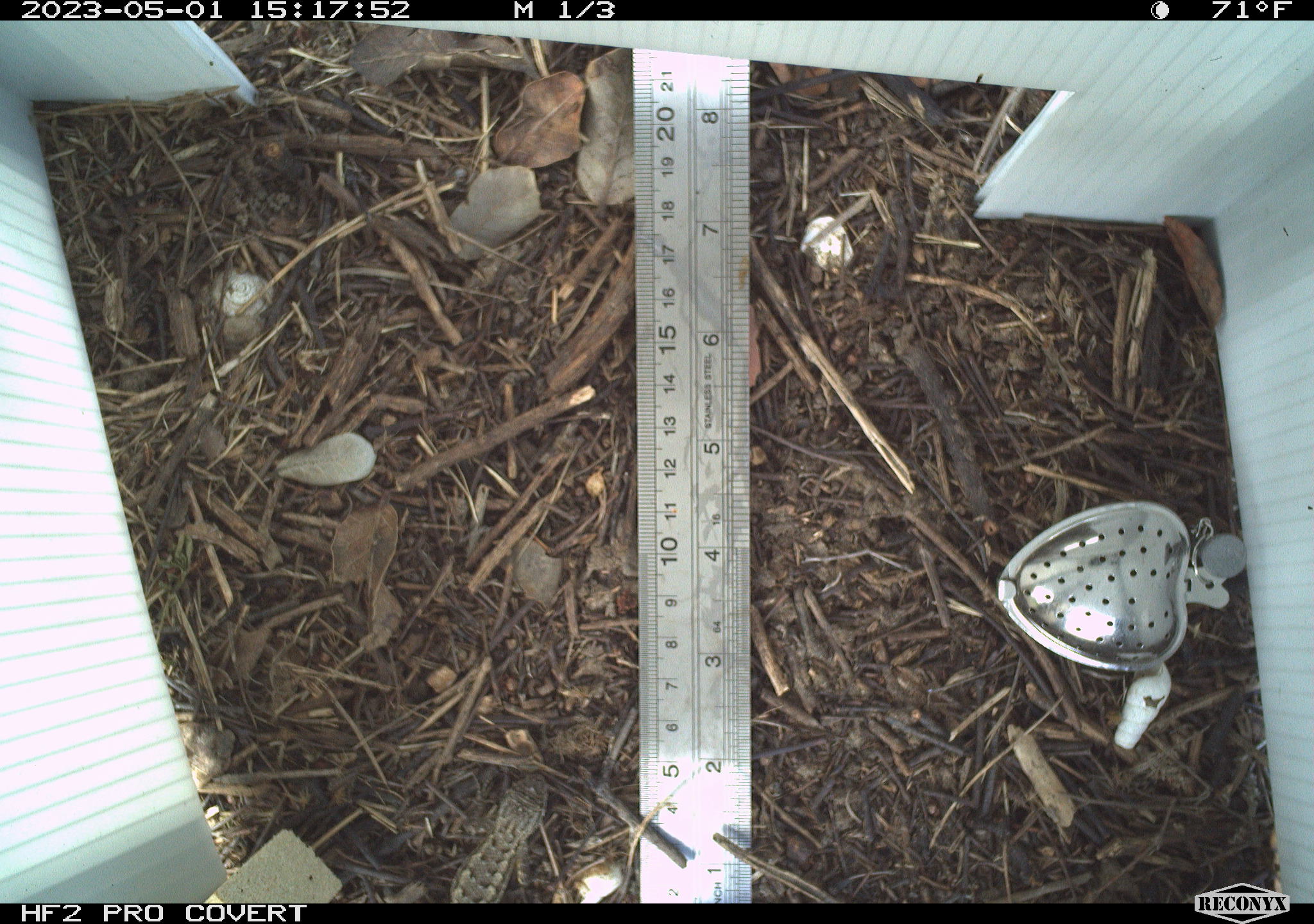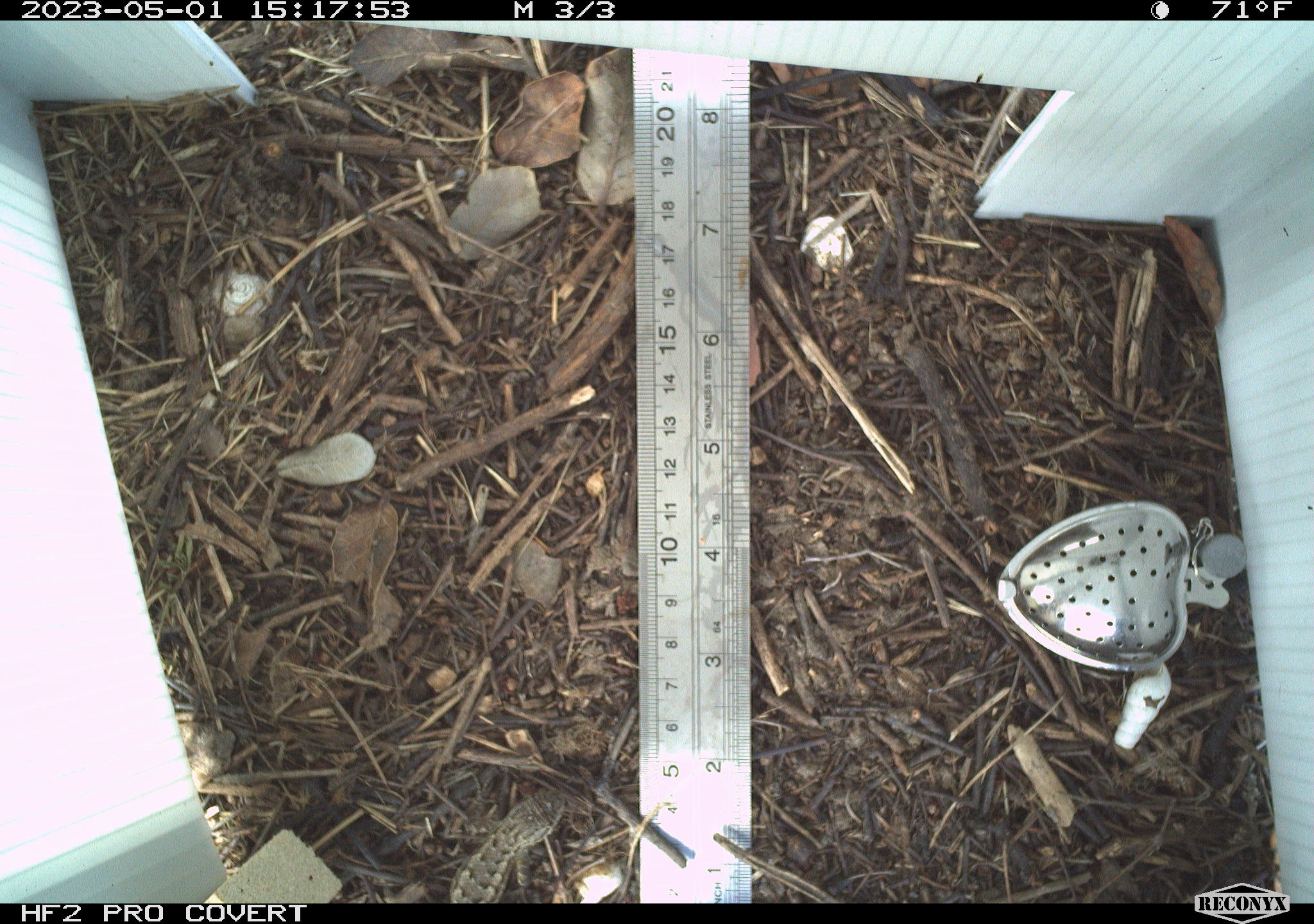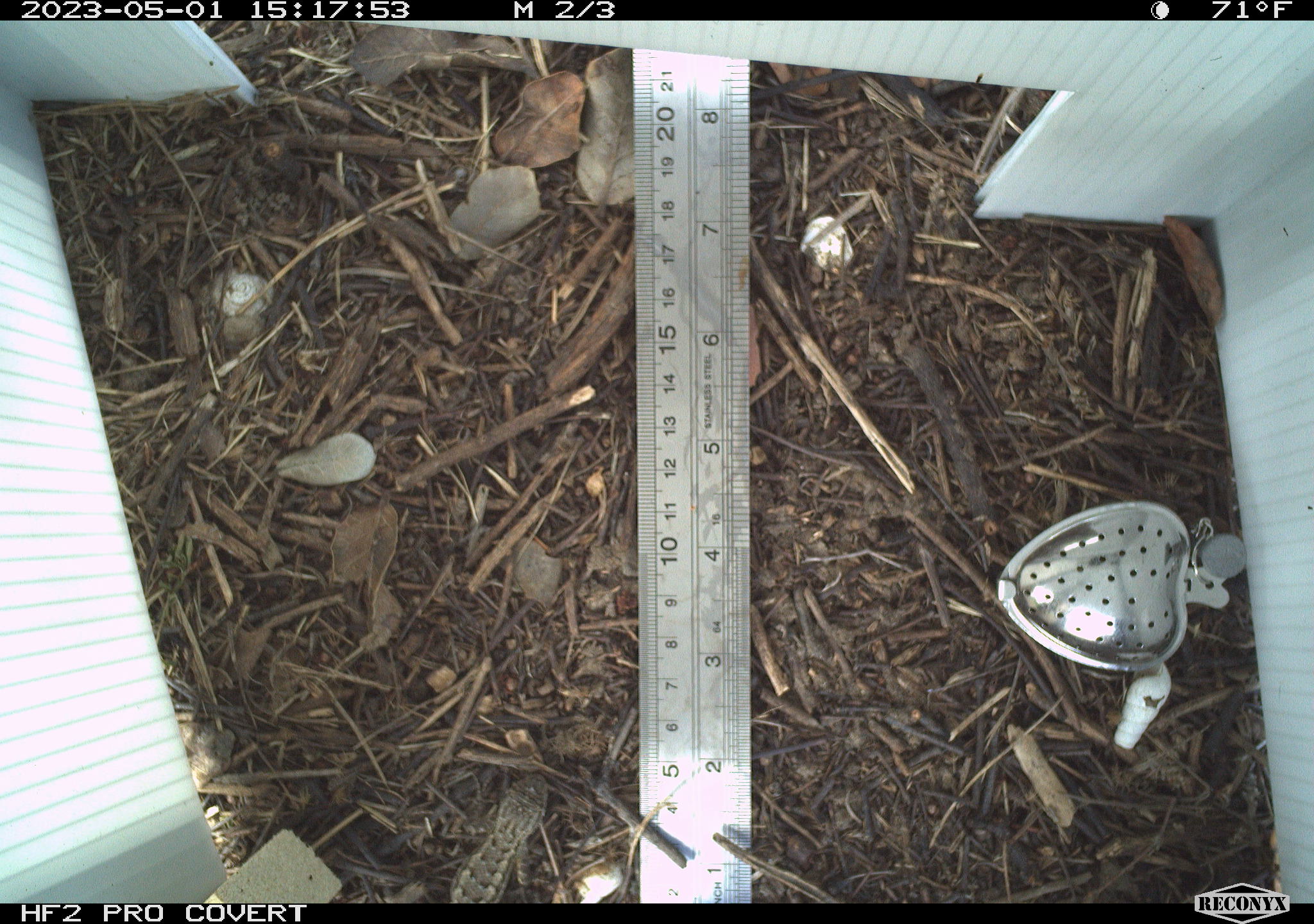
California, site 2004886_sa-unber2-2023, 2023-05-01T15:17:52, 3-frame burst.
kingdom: Animalia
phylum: Chordata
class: Reptilia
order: Squamata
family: Phrynosomatidae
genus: Sceloporus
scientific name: Sceloporus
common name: spiny lizards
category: sceloporus species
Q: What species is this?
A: Sceloporus species (spiny lizards) (Sceloporus).